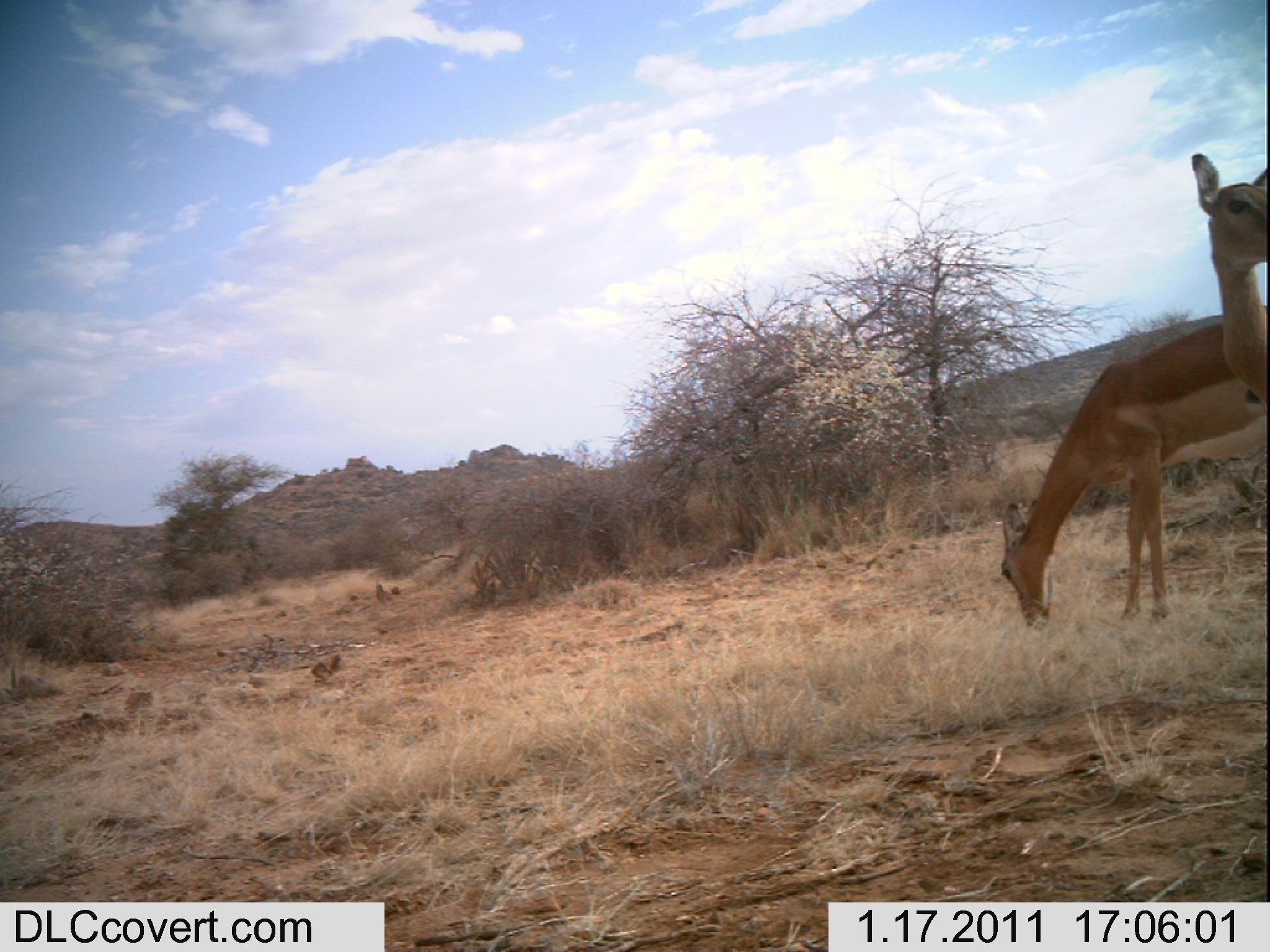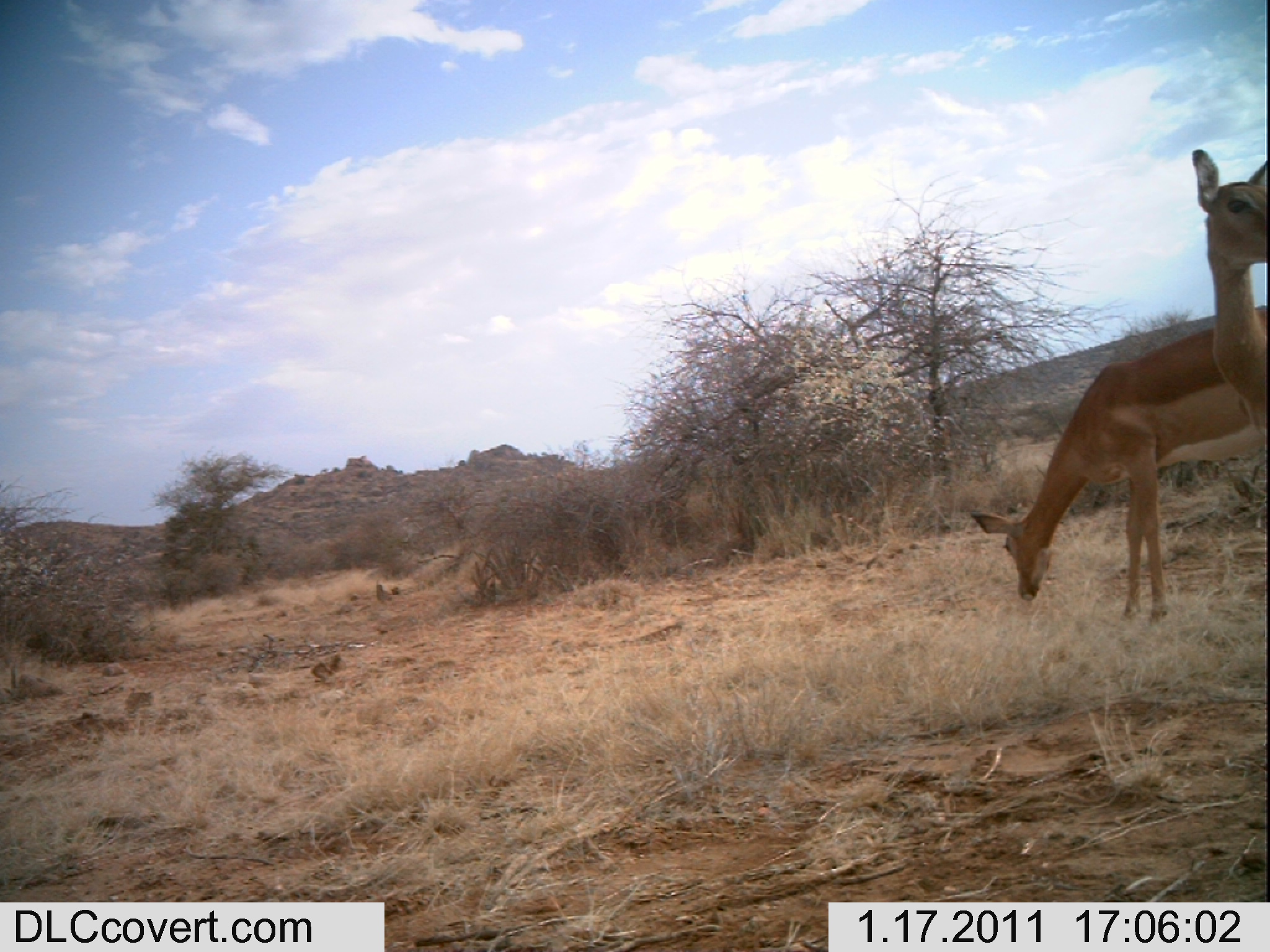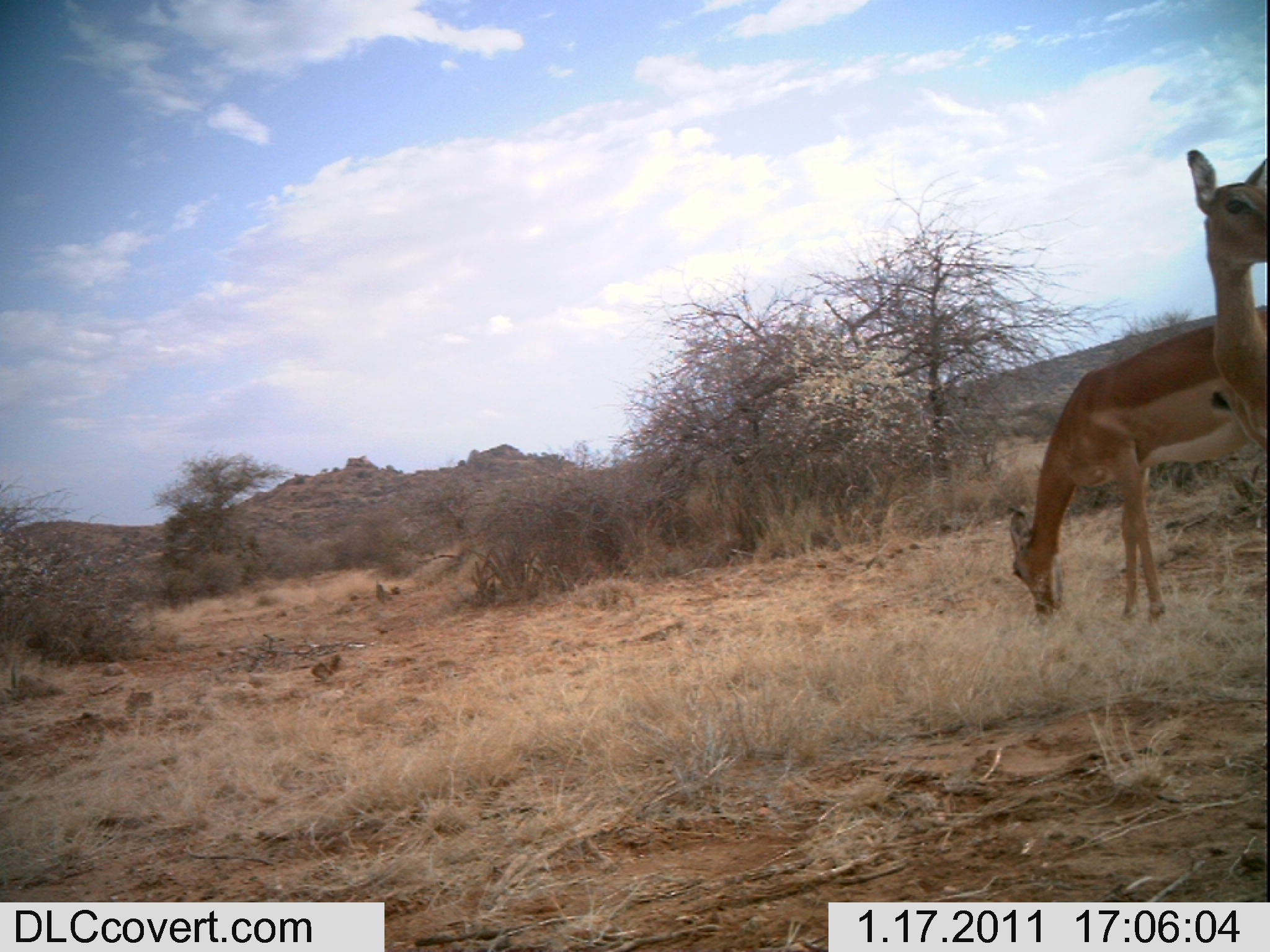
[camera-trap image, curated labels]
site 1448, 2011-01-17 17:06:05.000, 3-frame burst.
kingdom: Animalia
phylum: Chordata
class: Mammalia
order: Artiodactyla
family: Bovidae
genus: Aepyceros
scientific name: Aepyceros melampus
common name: impala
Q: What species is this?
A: Aepyceros melampus (impala).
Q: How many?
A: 2.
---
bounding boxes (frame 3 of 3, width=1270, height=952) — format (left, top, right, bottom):
aepyceros melampus: (1007, 318, 1253, 625); (1183, 144, 1265, 456)